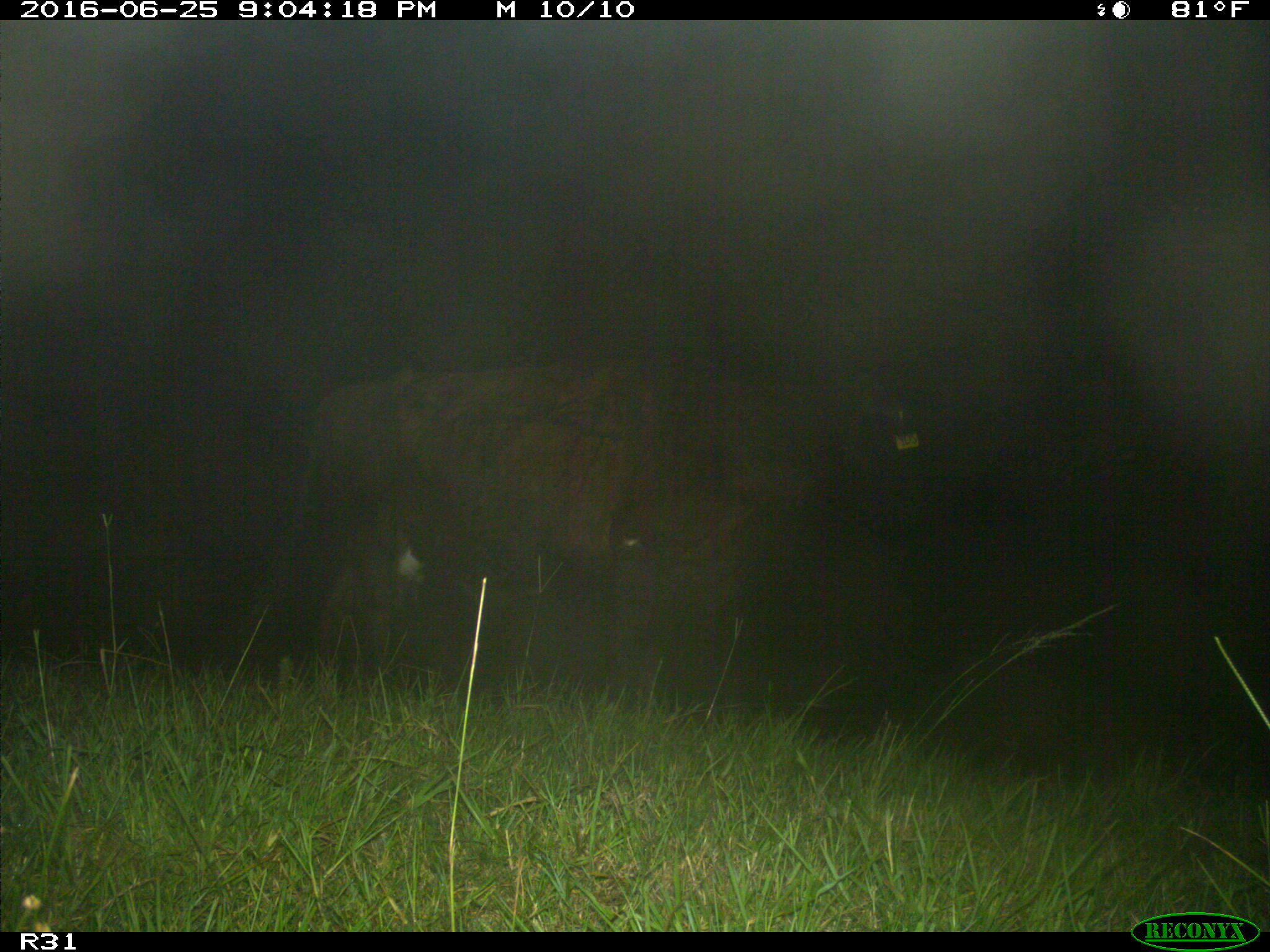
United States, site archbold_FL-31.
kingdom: Animalia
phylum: Chordata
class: Mammalia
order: Artiodactyla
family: Bovidae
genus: Bos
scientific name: Bos taurus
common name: domestic cow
Bos taurus (domestic cow).